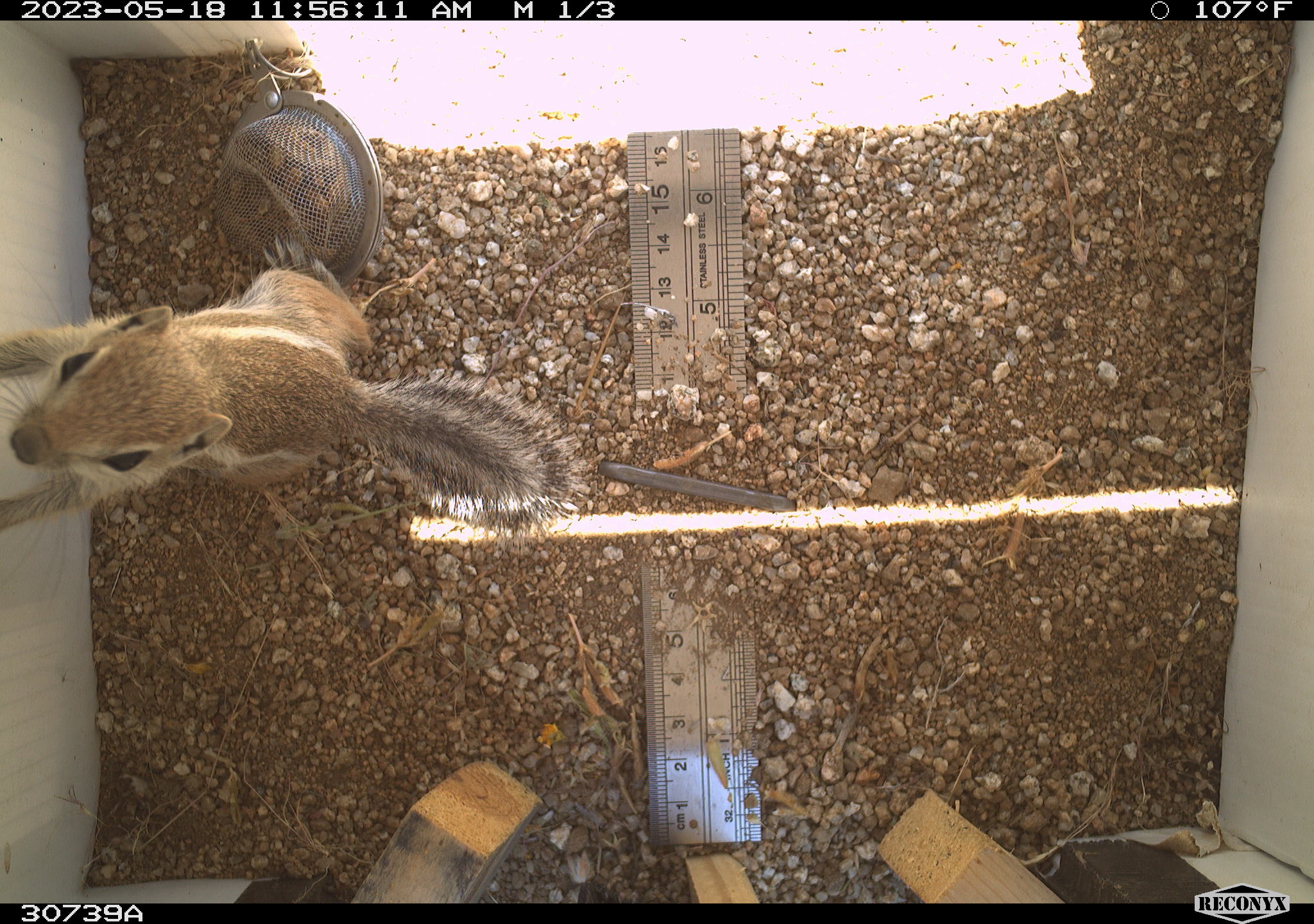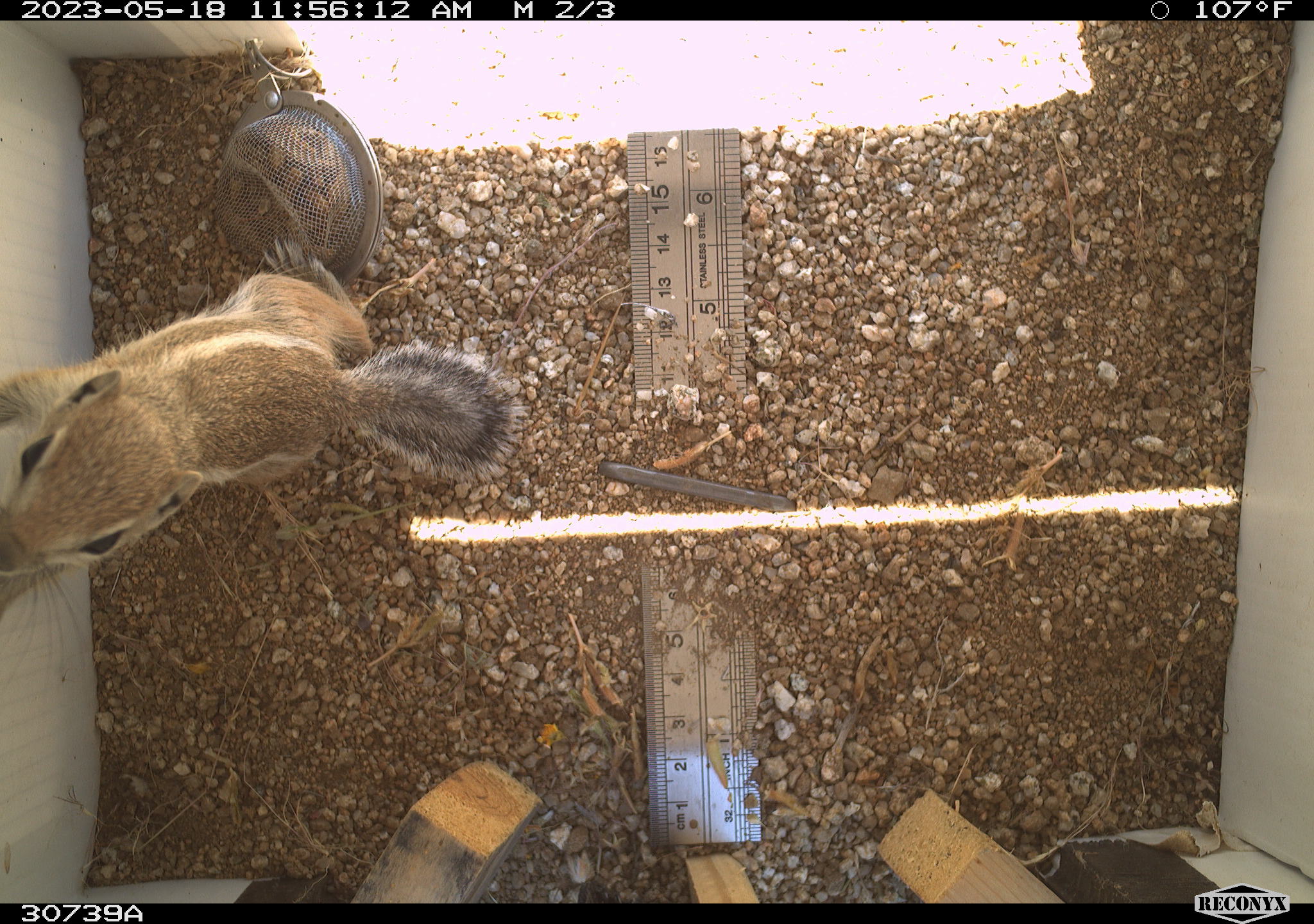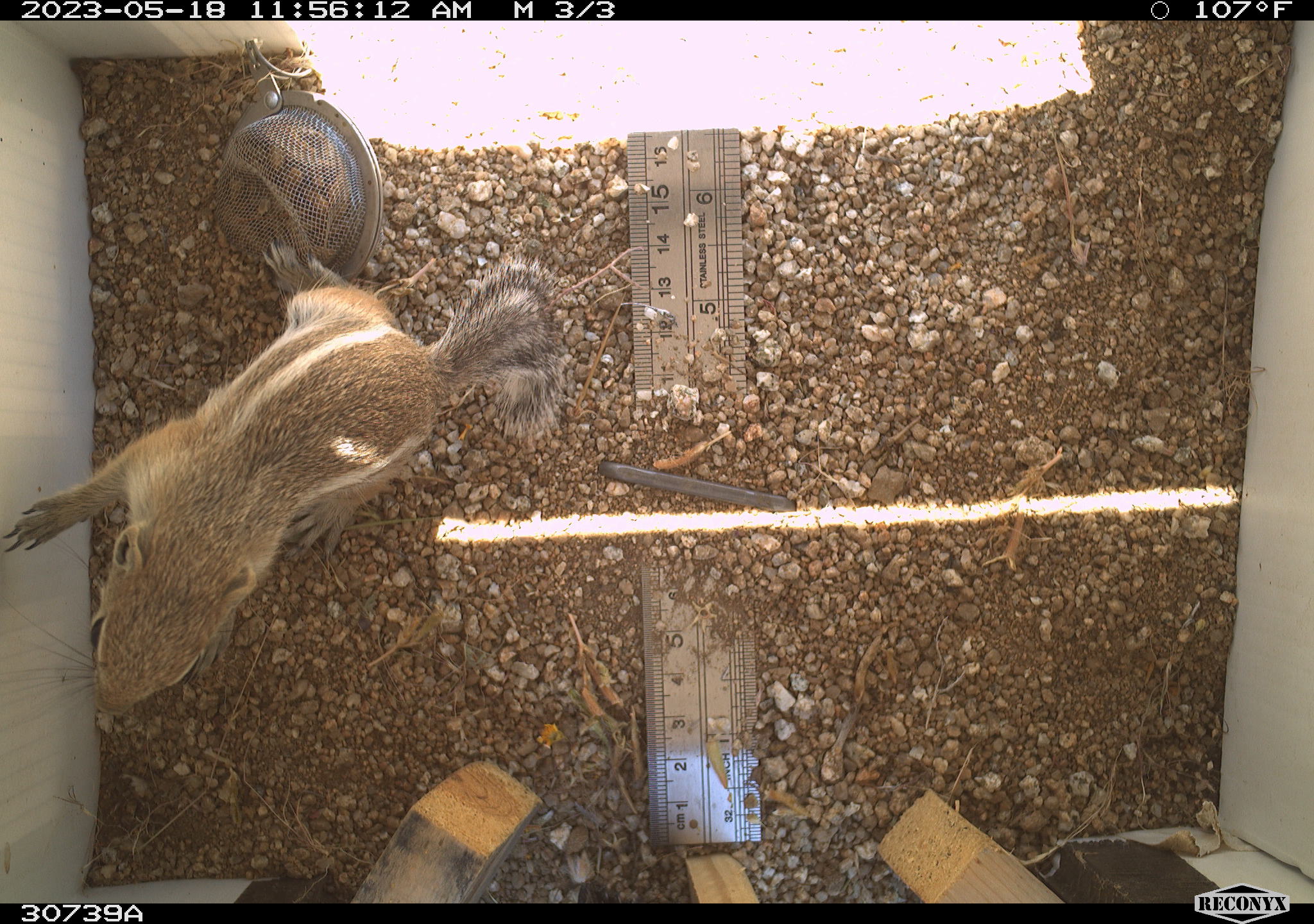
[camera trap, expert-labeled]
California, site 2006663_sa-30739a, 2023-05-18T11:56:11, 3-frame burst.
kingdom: Animalia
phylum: Chordata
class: Mammalia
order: Rodentia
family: Sciuridae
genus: Ammospermophilus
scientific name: Ammospermophilus leucurus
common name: white-tailed antelope squirrel